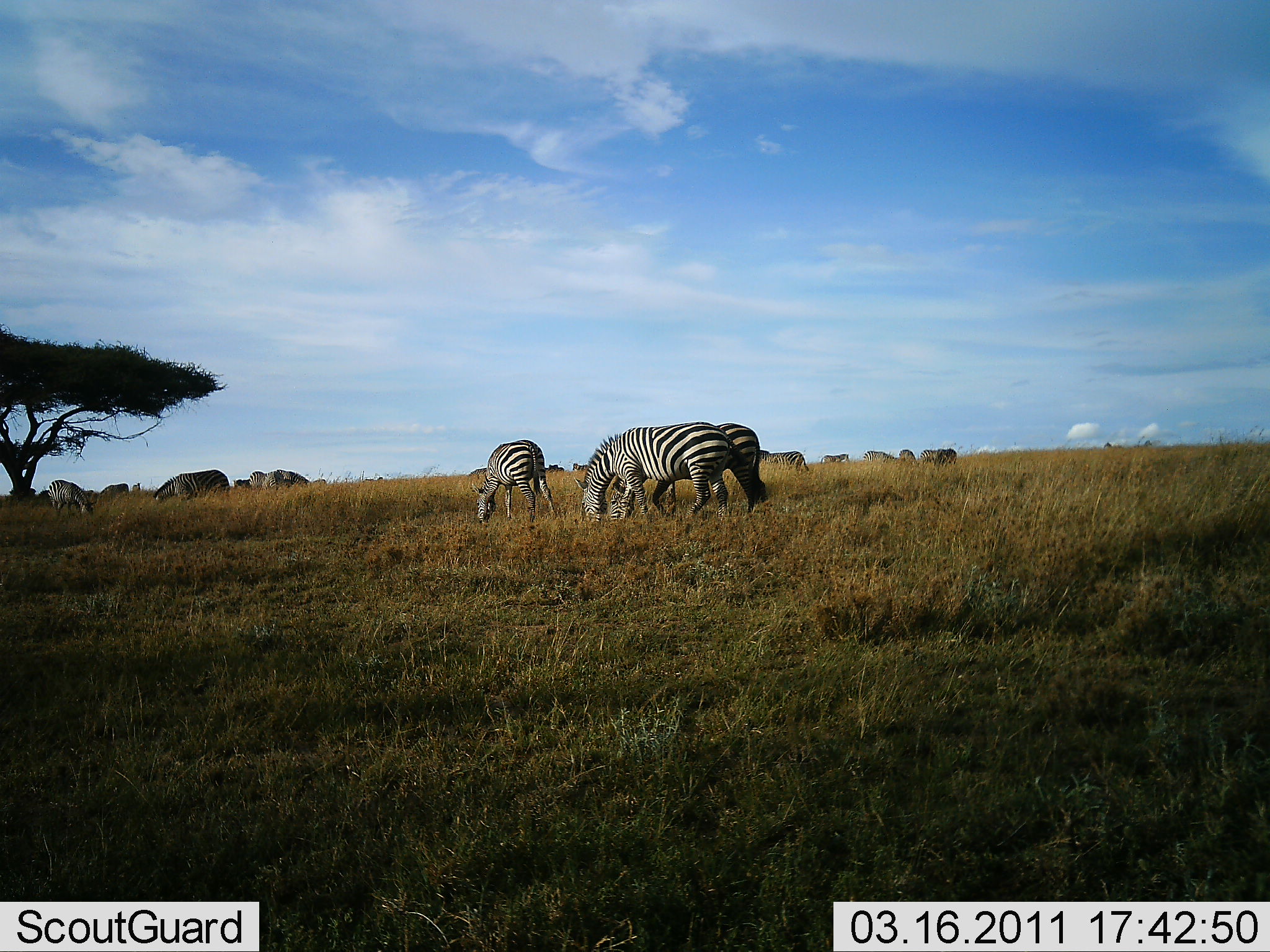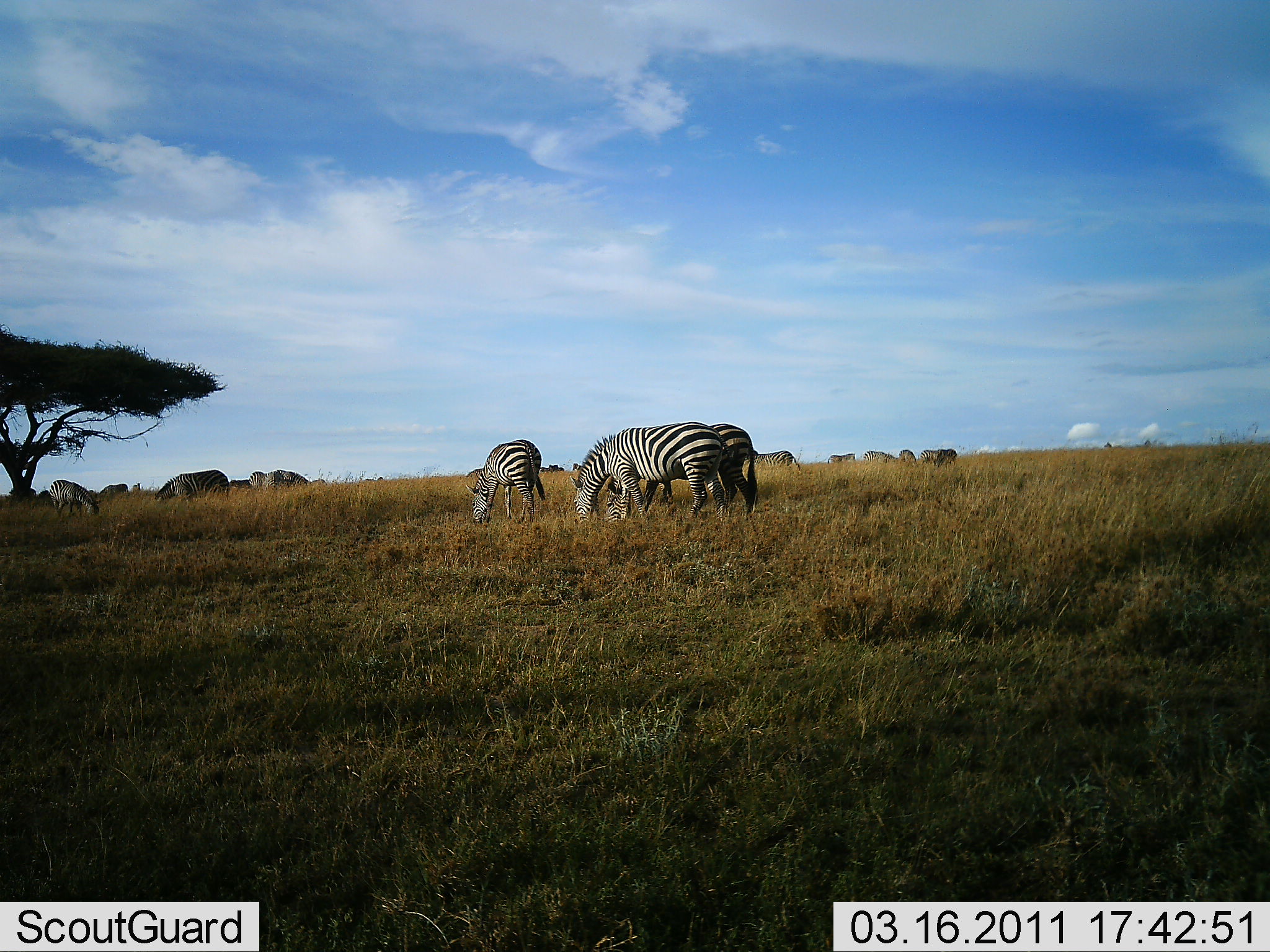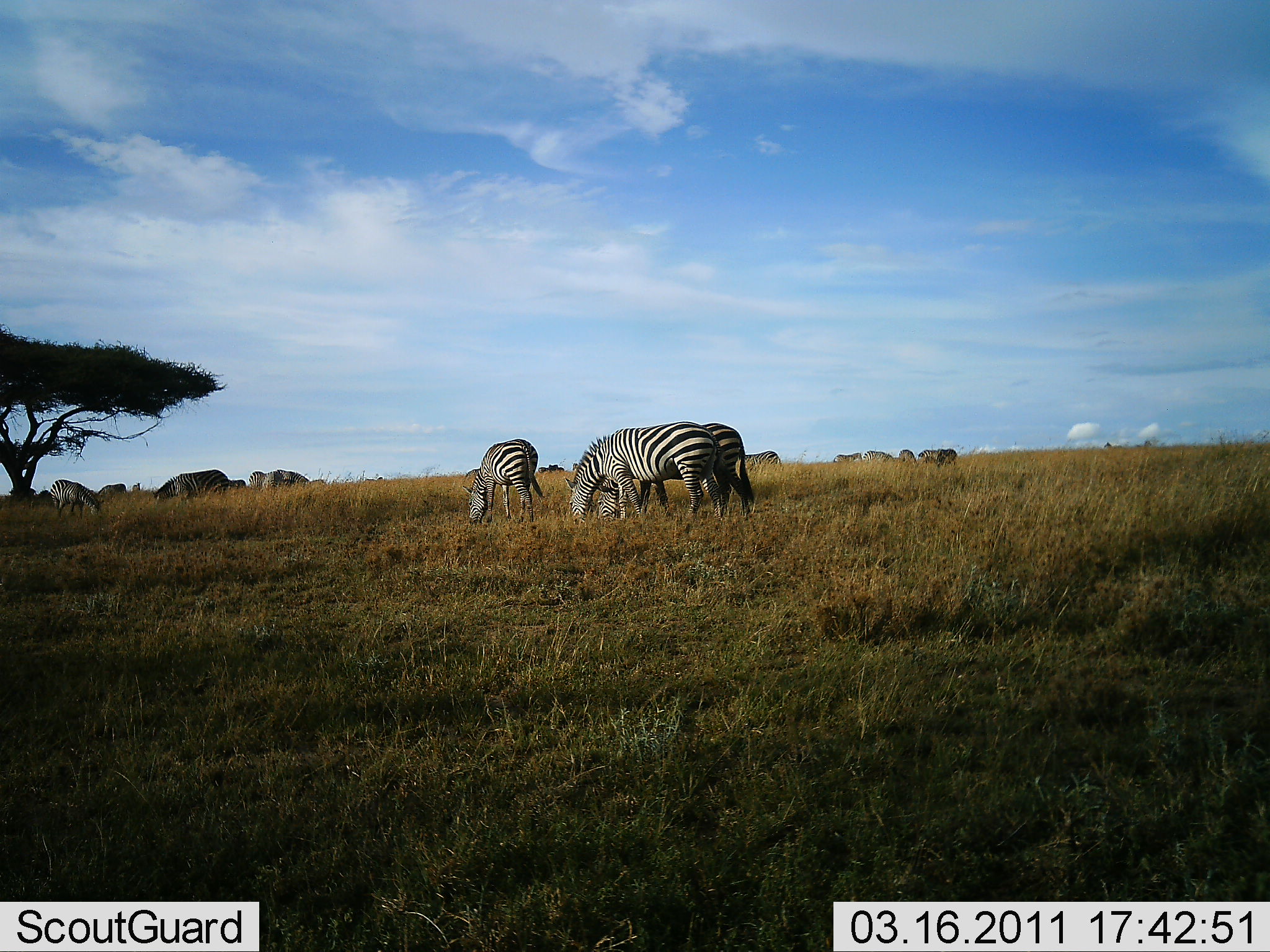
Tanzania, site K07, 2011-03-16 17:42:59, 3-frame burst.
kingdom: Animalia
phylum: Chordata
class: Mammalia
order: Perissodactyla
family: Equidae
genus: Equus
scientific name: Equus quagga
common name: plains zebra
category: zebra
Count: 11-50.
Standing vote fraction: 24%.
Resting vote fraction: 12%.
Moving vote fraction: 18%.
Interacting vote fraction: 6%.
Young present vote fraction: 0%.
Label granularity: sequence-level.